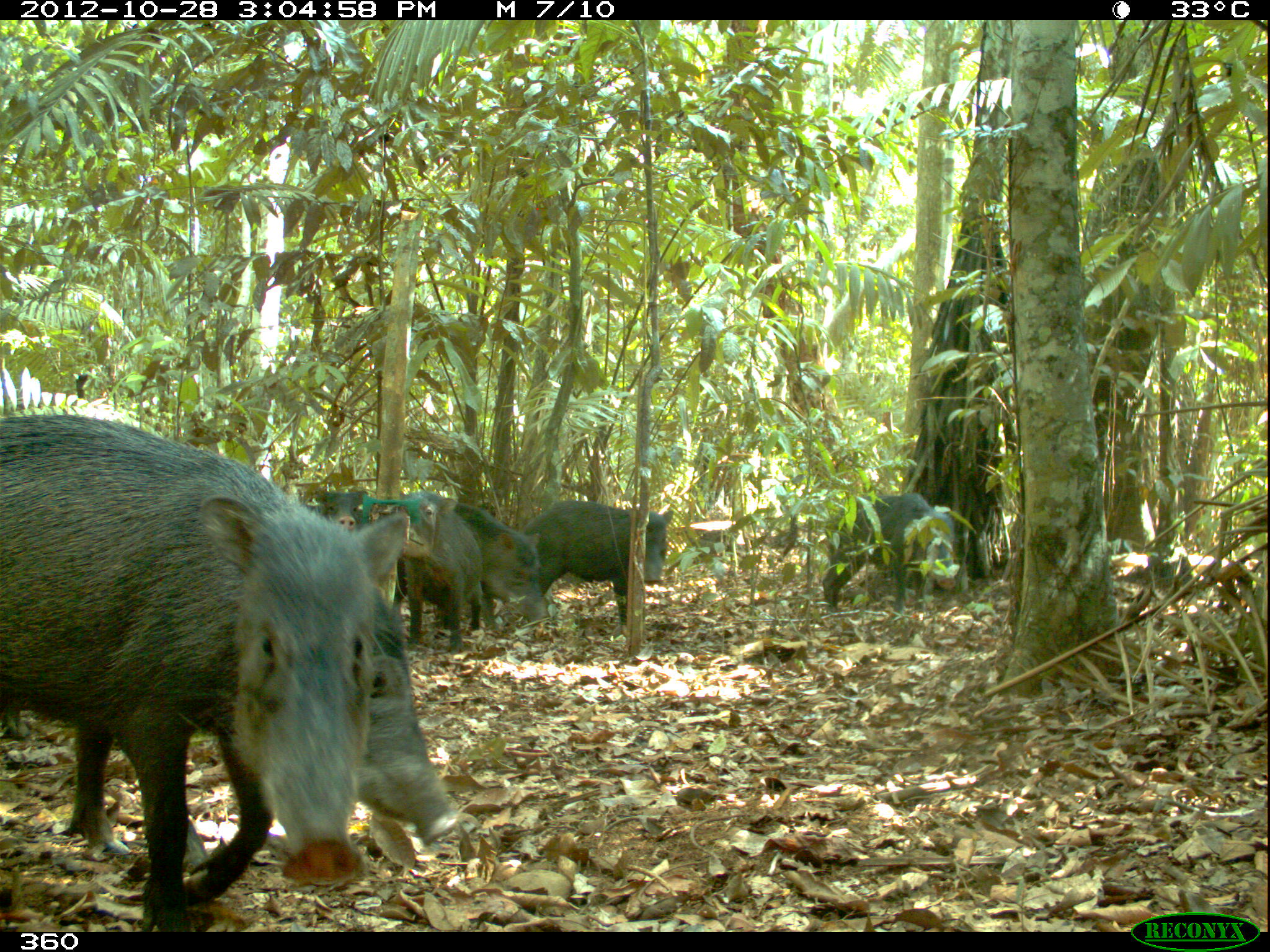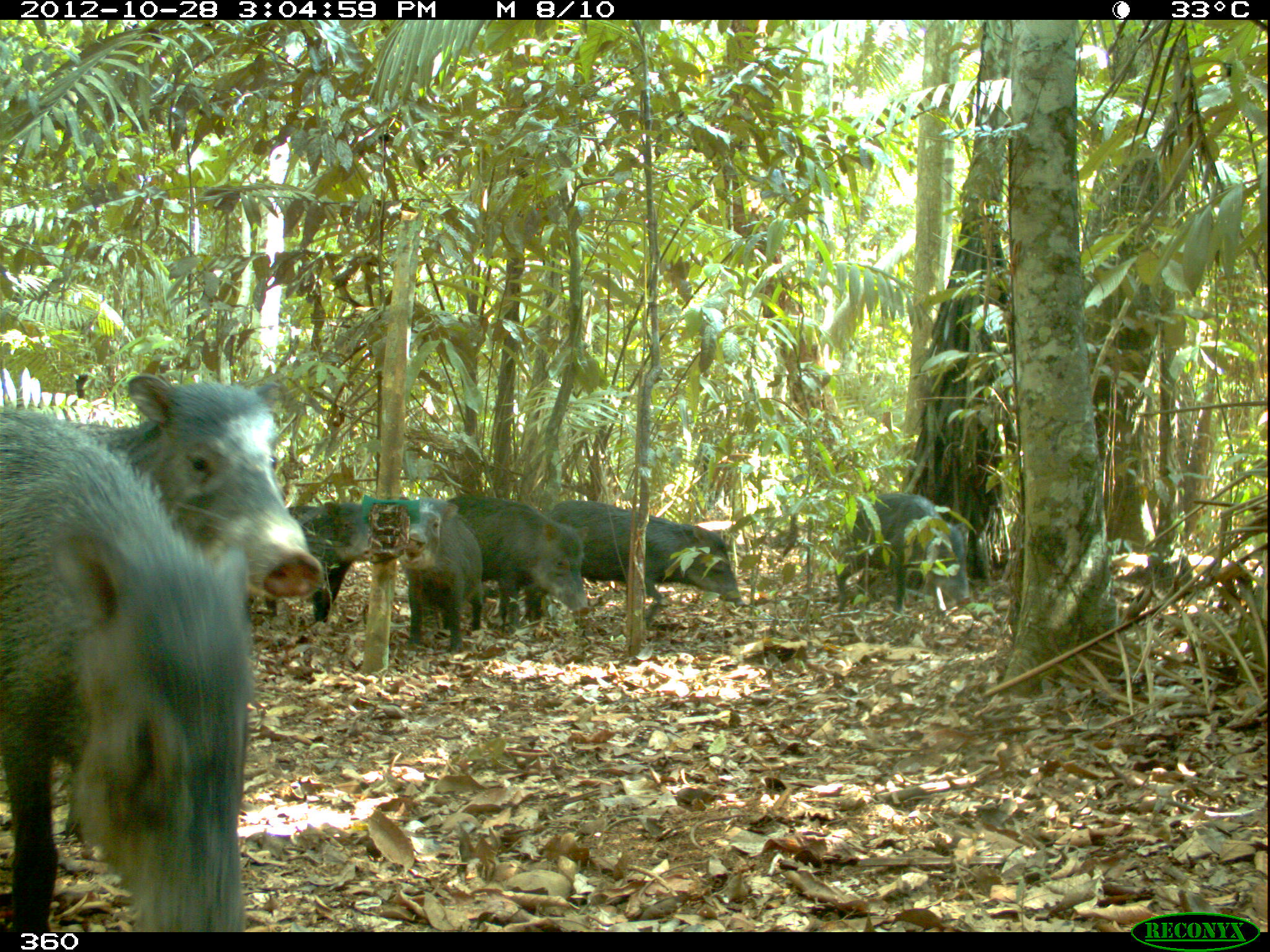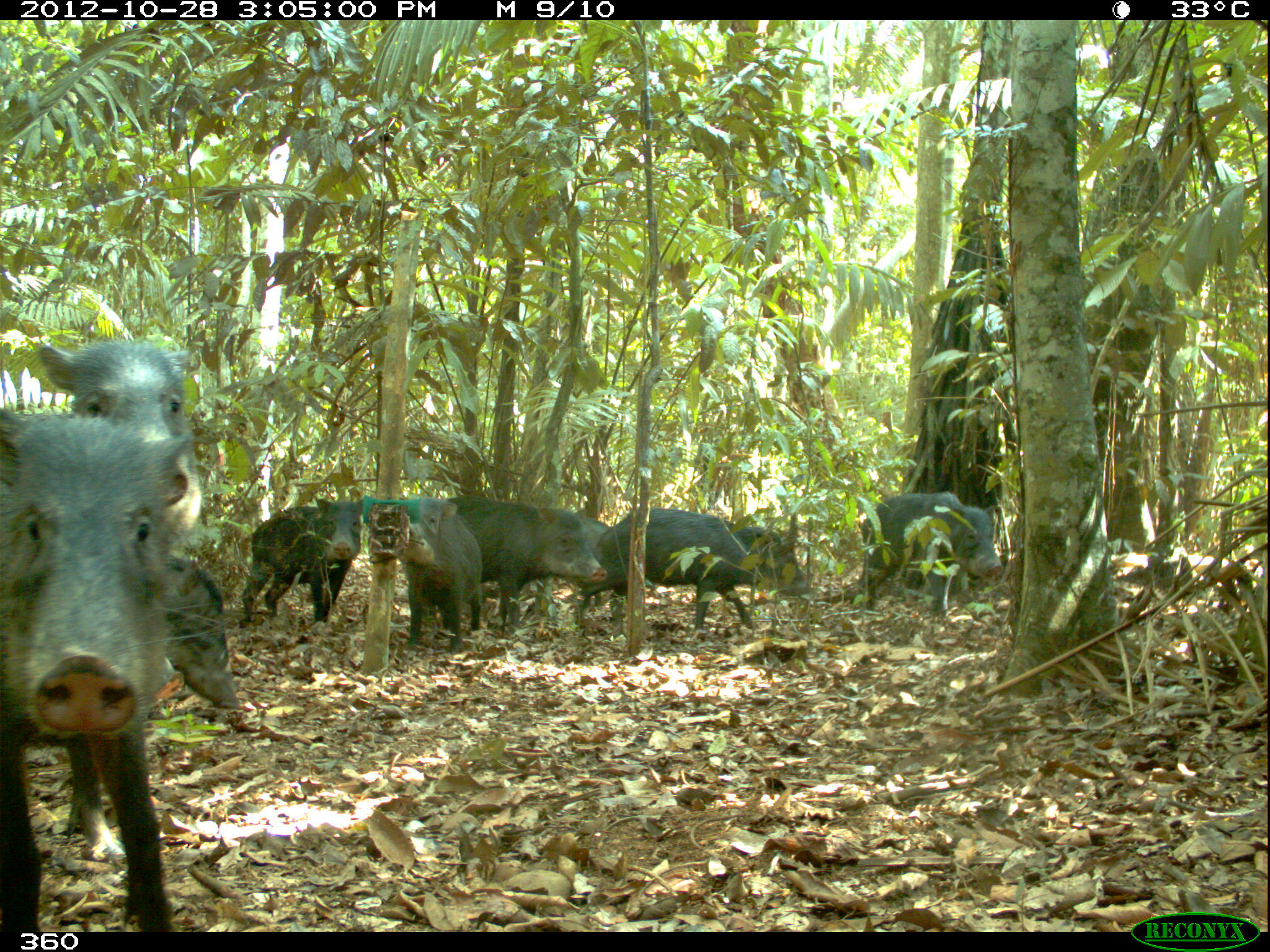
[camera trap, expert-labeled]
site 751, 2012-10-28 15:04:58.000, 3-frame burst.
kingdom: Animalia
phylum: Chordata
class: Mammalia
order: Artiodactyla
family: Tayassuidae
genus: Tayassu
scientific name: Tayassu pecari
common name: white-lipped peccary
Tayassu pecari (white-lipped peccary).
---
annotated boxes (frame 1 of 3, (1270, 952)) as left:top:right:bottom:
tayassu pecari: 0:415:407:926; 4:572:461:901; 362:498:548:652; 518:500:673:626; 823:493:958:616; 394:488:482:653; 320:492:358:530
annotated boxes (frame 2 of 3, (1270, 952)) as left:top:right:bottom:
tayassu pecari: 0:406:244:932; 2:370:325:603; 549:499:746:628; 447:495:588:635; 831:491:968:613; 263:499:371:630; 397:496:483:655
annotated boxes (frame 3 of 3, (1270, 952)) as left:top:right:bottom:
tayassu pecari: 0:403:237:932; 23:336:197:856; 573:507:807:645; 436:498:607:637; 855:490:1002:615; 240:493:364:626; 150:552:238:713; 395:497:482:655; 530:511:617:621